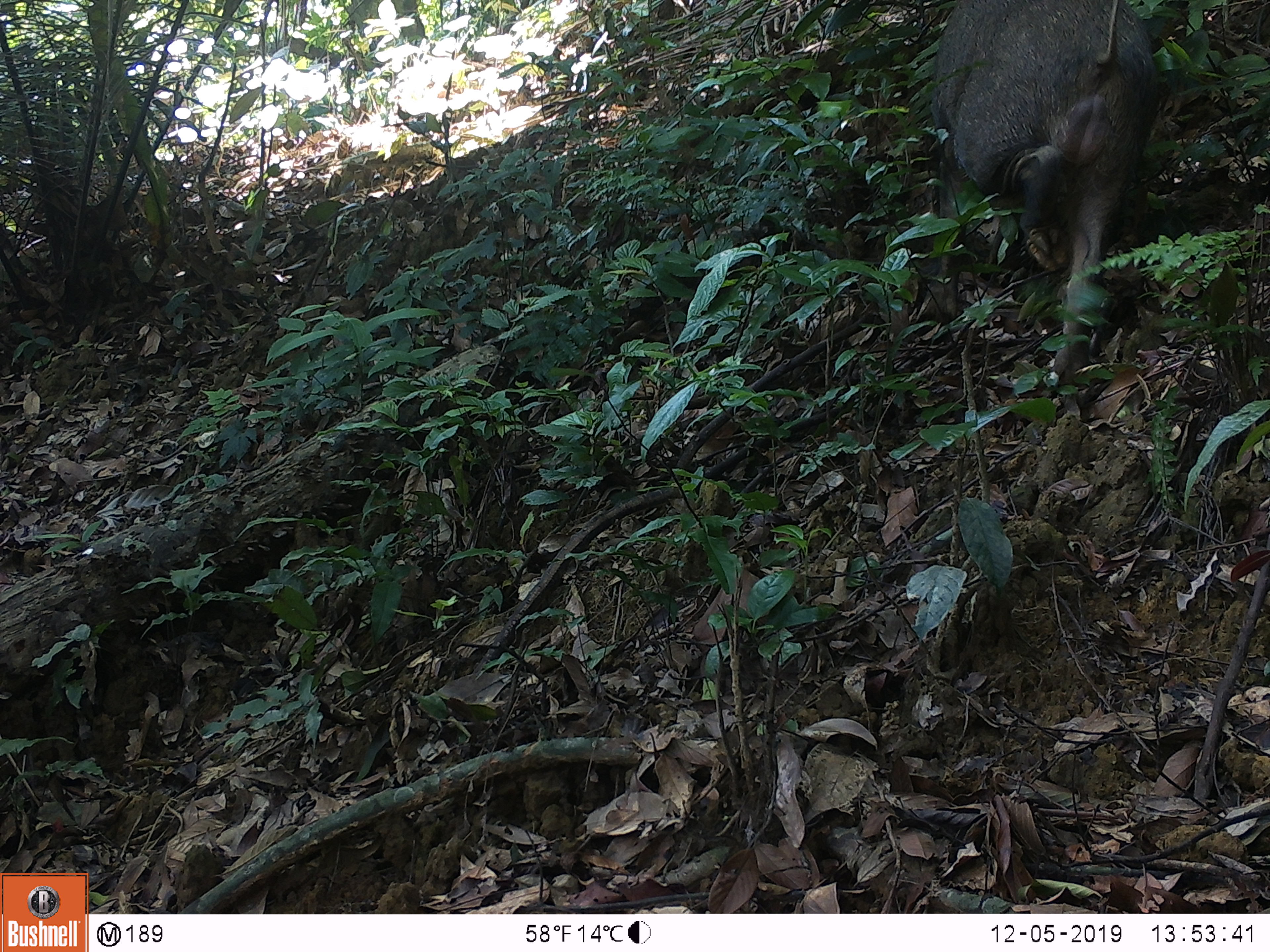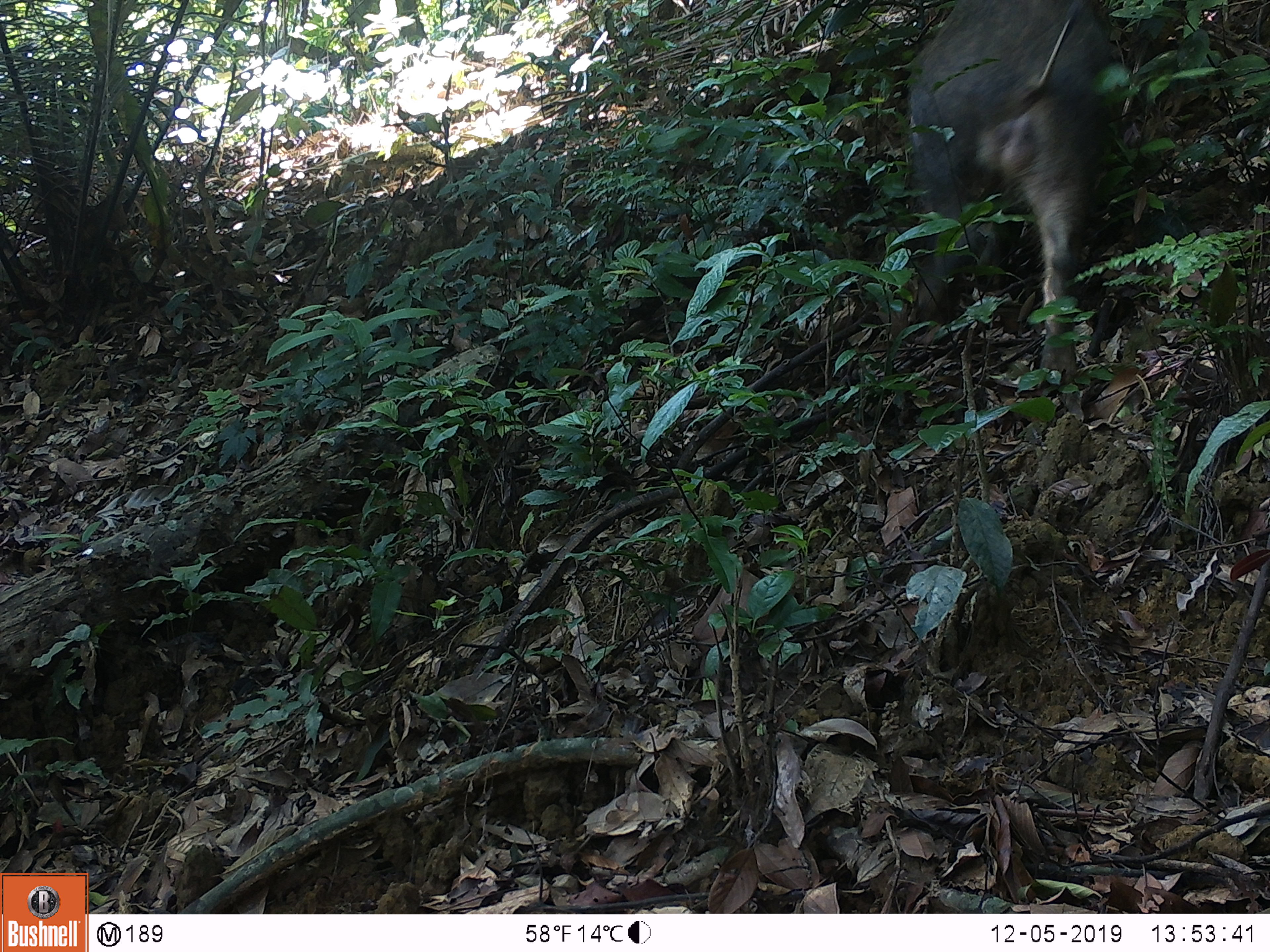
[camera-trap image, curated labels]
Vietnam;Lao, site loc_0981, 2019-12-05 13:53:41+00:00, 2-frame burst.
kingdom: Animalia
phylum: Chordata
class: Mammalia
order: Artiodactyla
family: Suidae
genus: Sus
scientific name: Sus scrofa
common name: eurasian wild pig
Eurasian wild pig (Sus scrofa). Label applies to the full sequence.